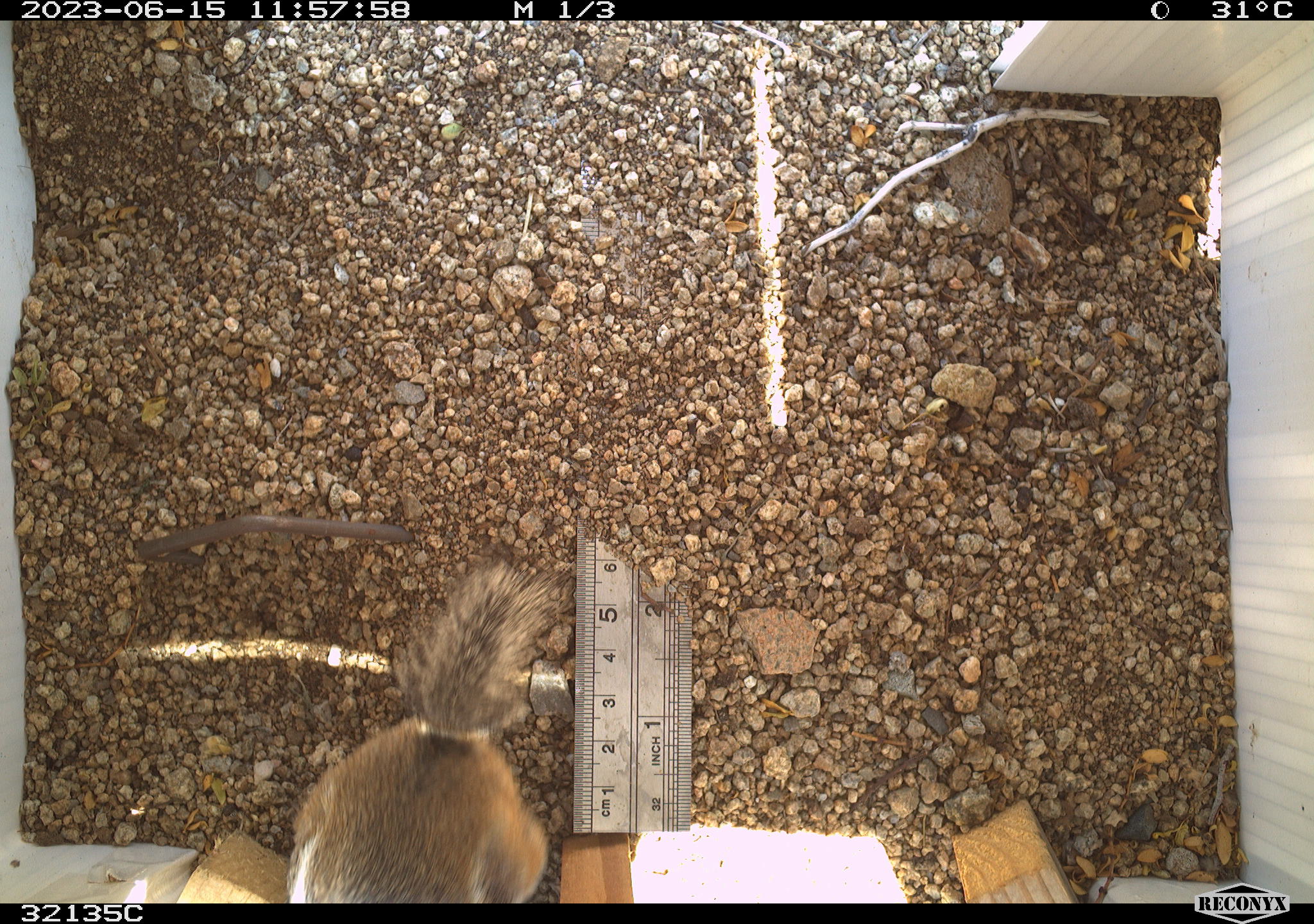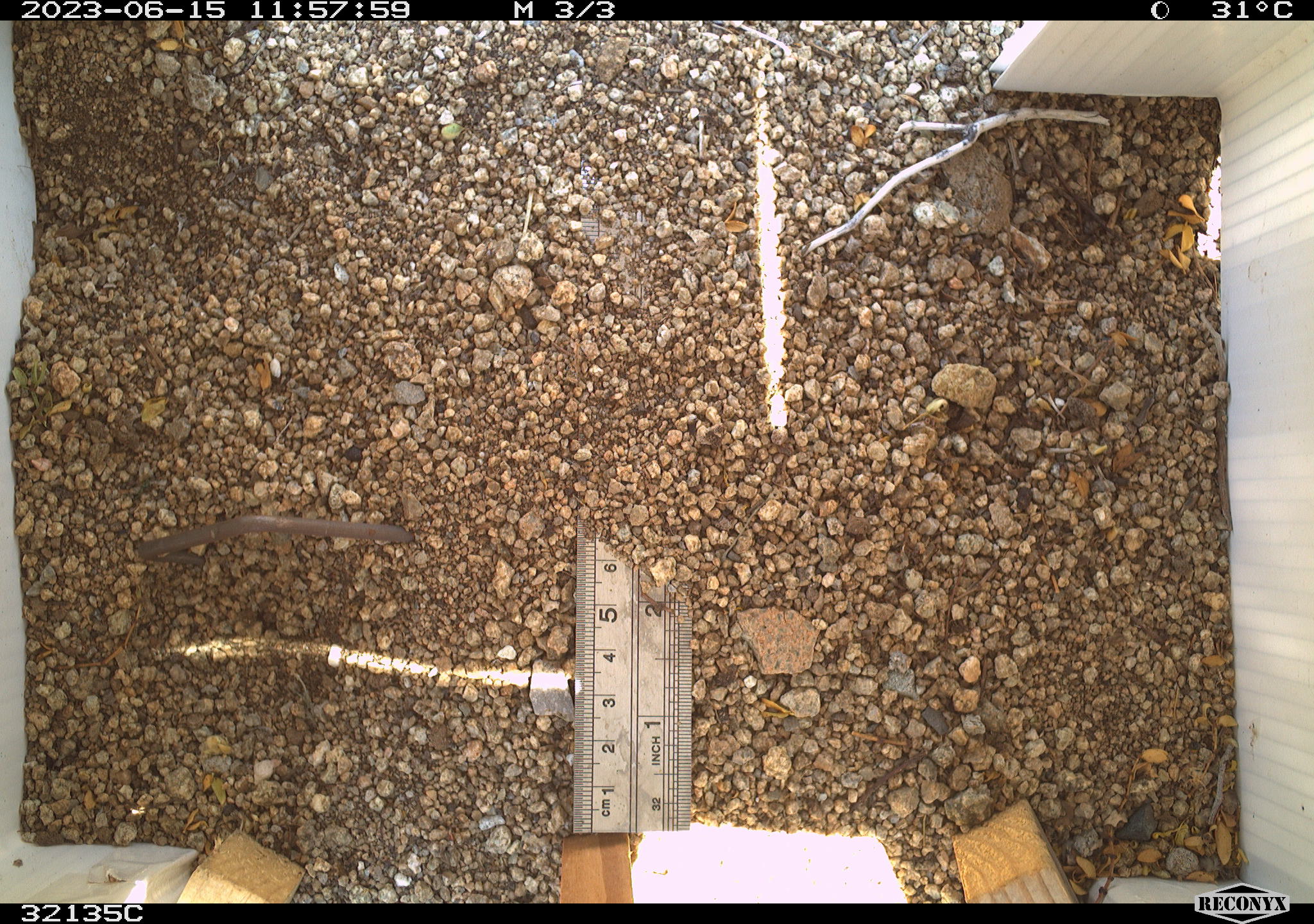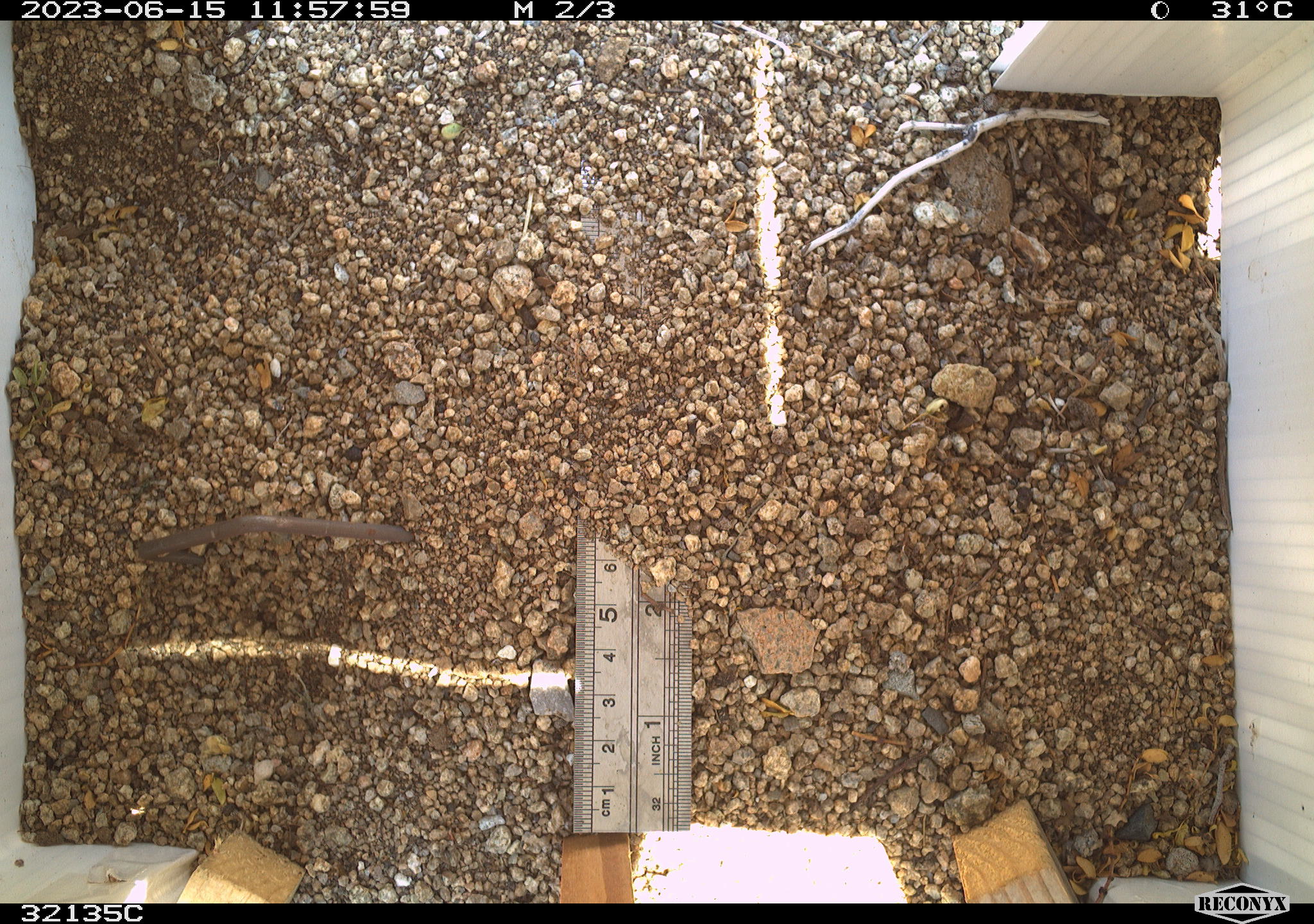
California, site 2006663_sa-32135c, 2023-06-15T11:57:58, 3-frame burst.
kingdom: Animalia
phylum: Chordata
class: Mammalia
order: Rodentia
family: Sciuridae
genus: Ammospermophilus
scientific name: Ammospermophilus leucurus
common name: white-tailed antelope squirrel